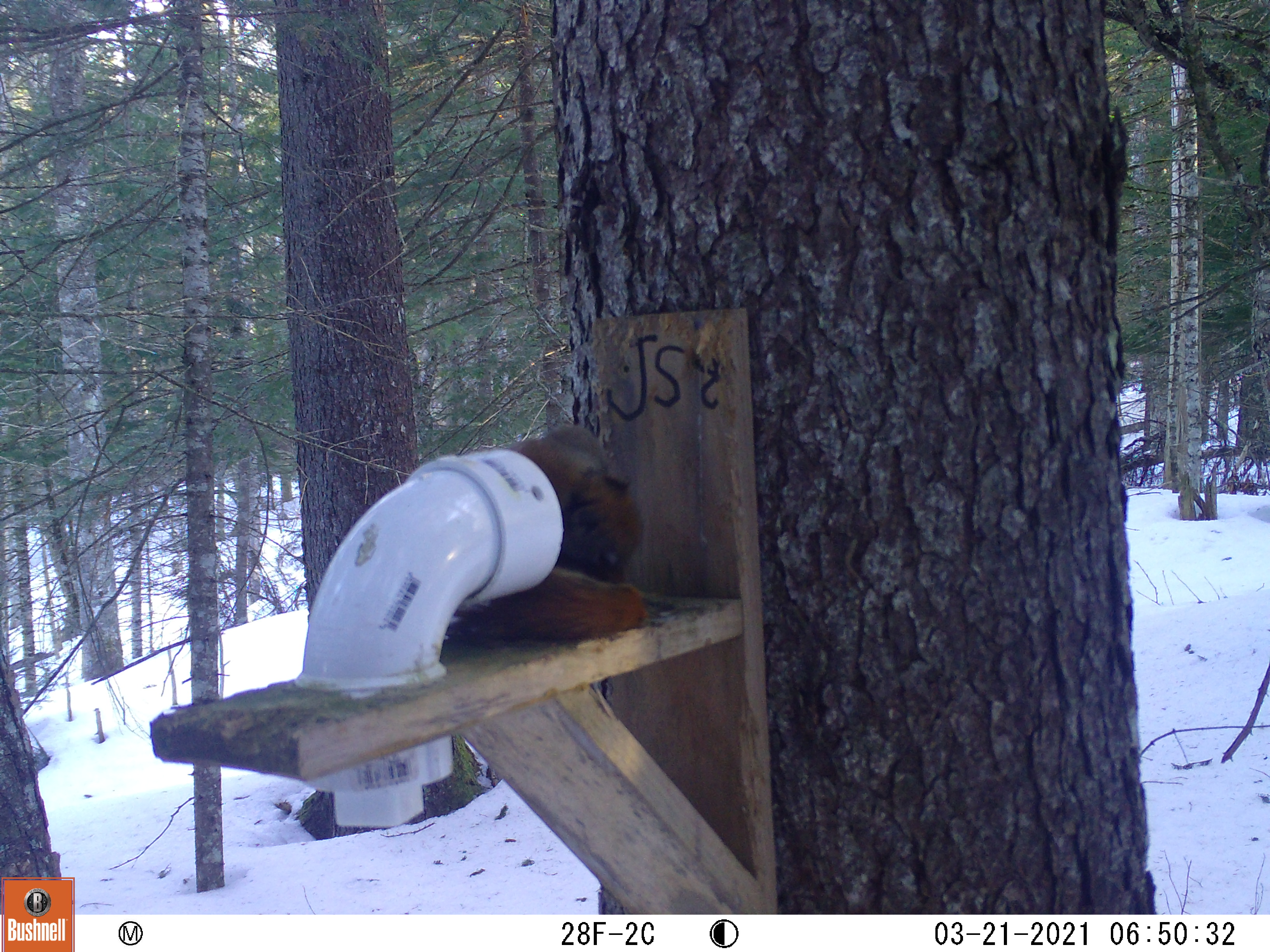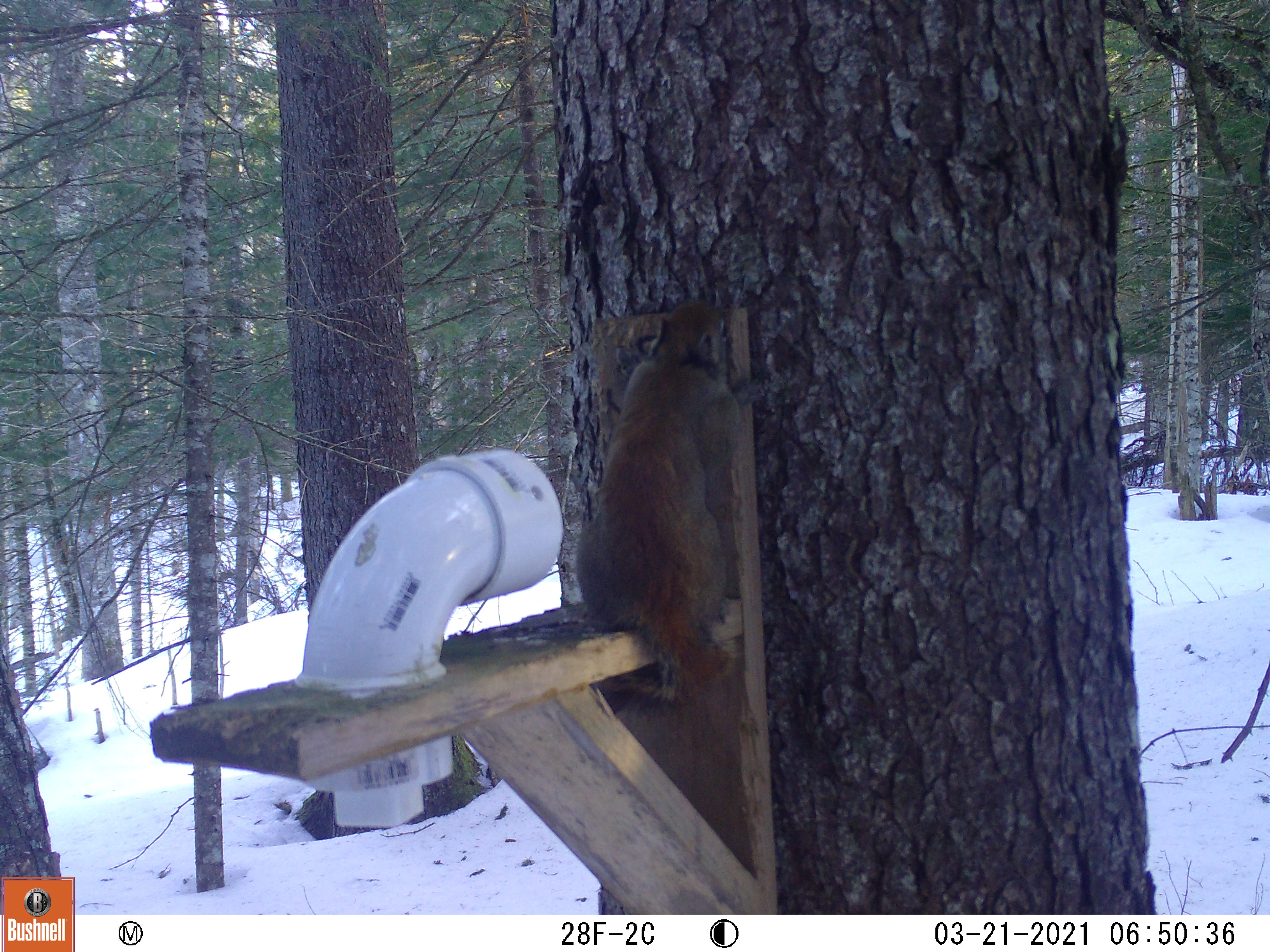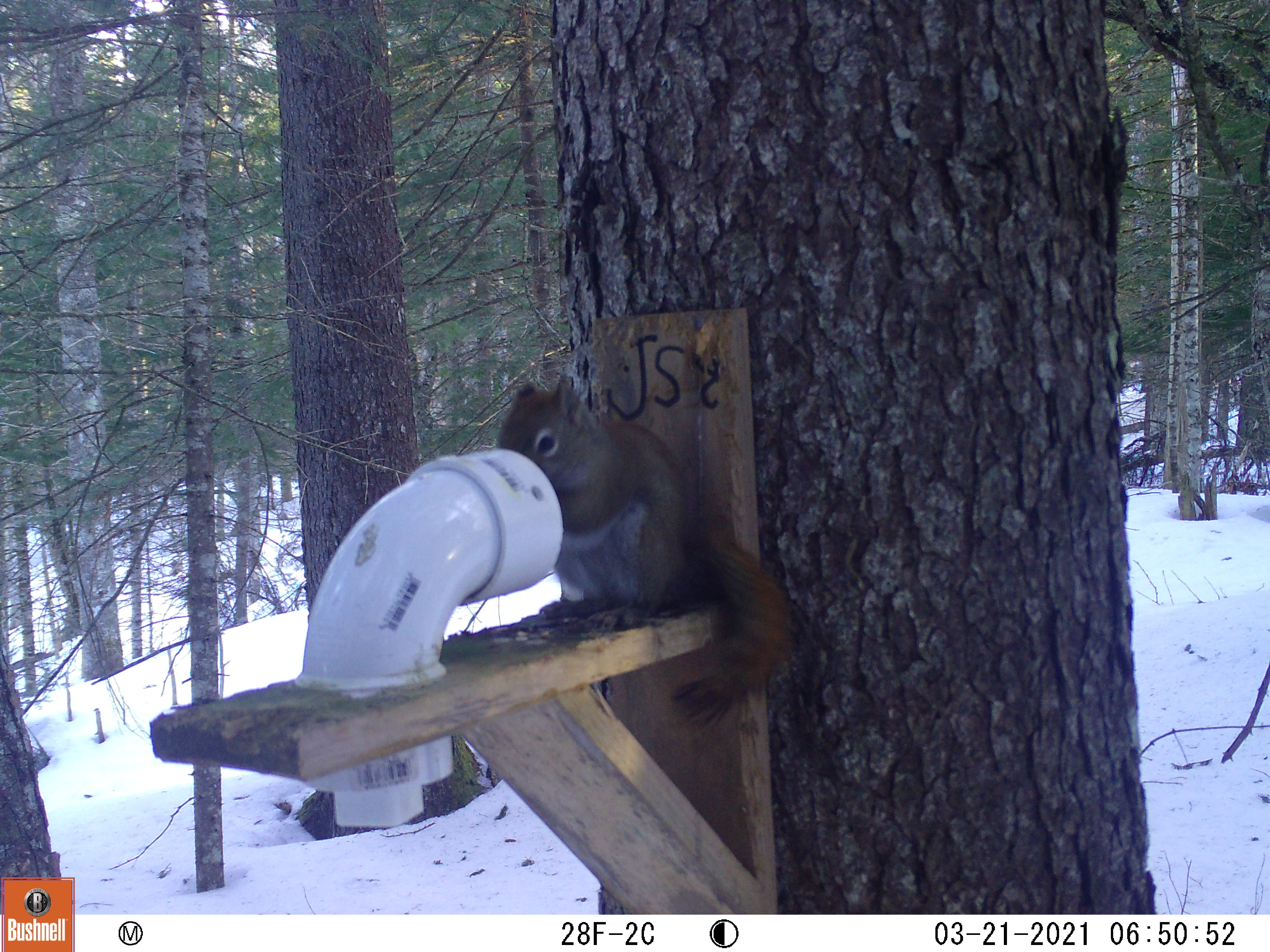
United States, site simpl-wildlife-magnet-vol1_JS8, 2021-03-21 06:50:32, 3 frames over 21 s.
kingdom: Animalia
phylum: Chordata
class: Mammalia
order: Rodentia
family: Sciuridae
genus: Tamiasciurus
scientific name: Tamiasciurus hudsonicus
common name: red squirrel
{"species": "red squirrel (Tamiasciurus hudsonicus)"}